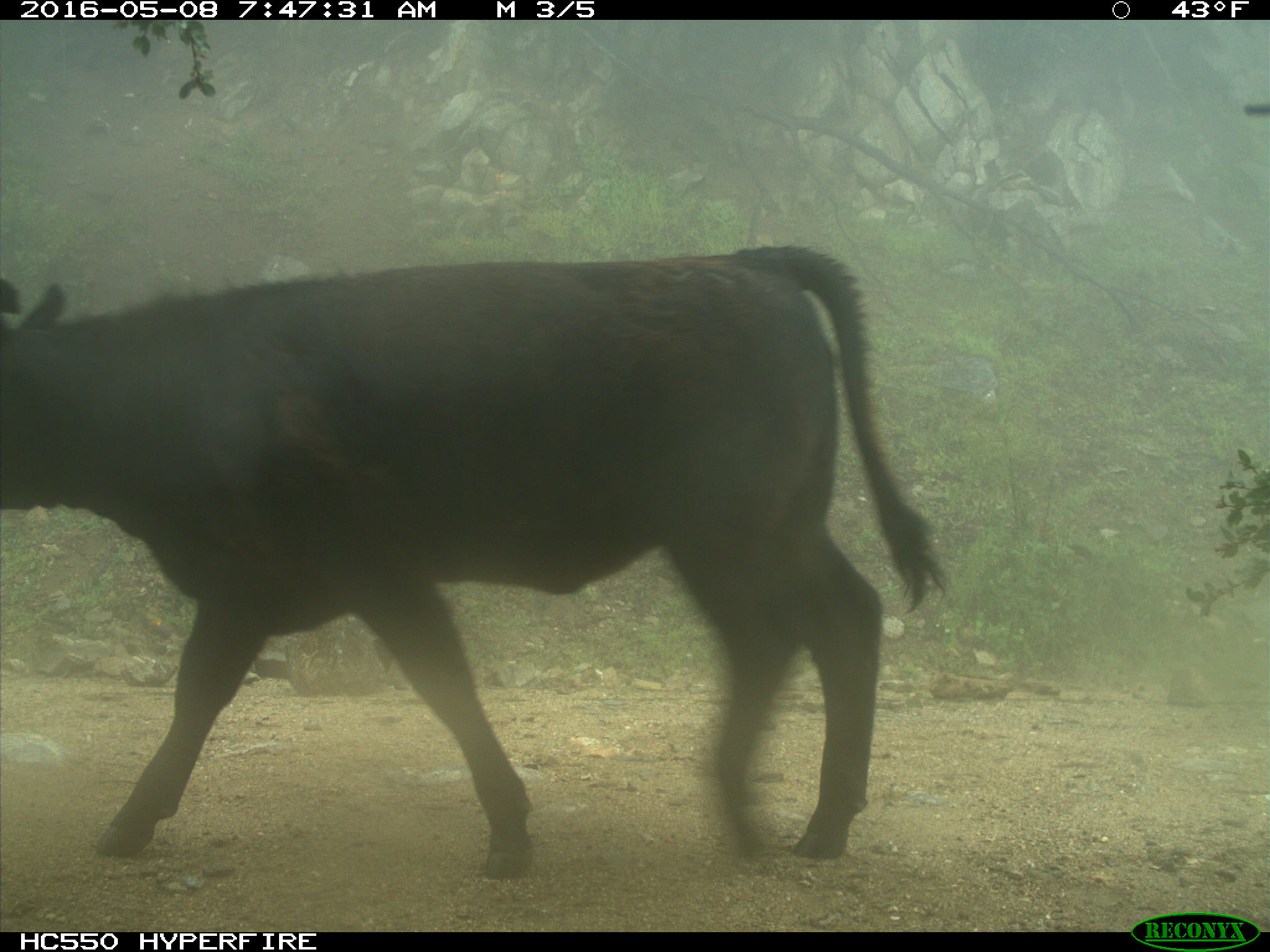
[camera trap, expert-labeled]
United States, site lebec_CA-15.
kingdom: Animalia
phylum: Chordata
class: Mammalia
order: Artiodactyla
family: Bovidae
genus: Bos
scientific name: Bos taurus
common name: domestic cow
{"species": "Bos taurus (domestic cow)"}